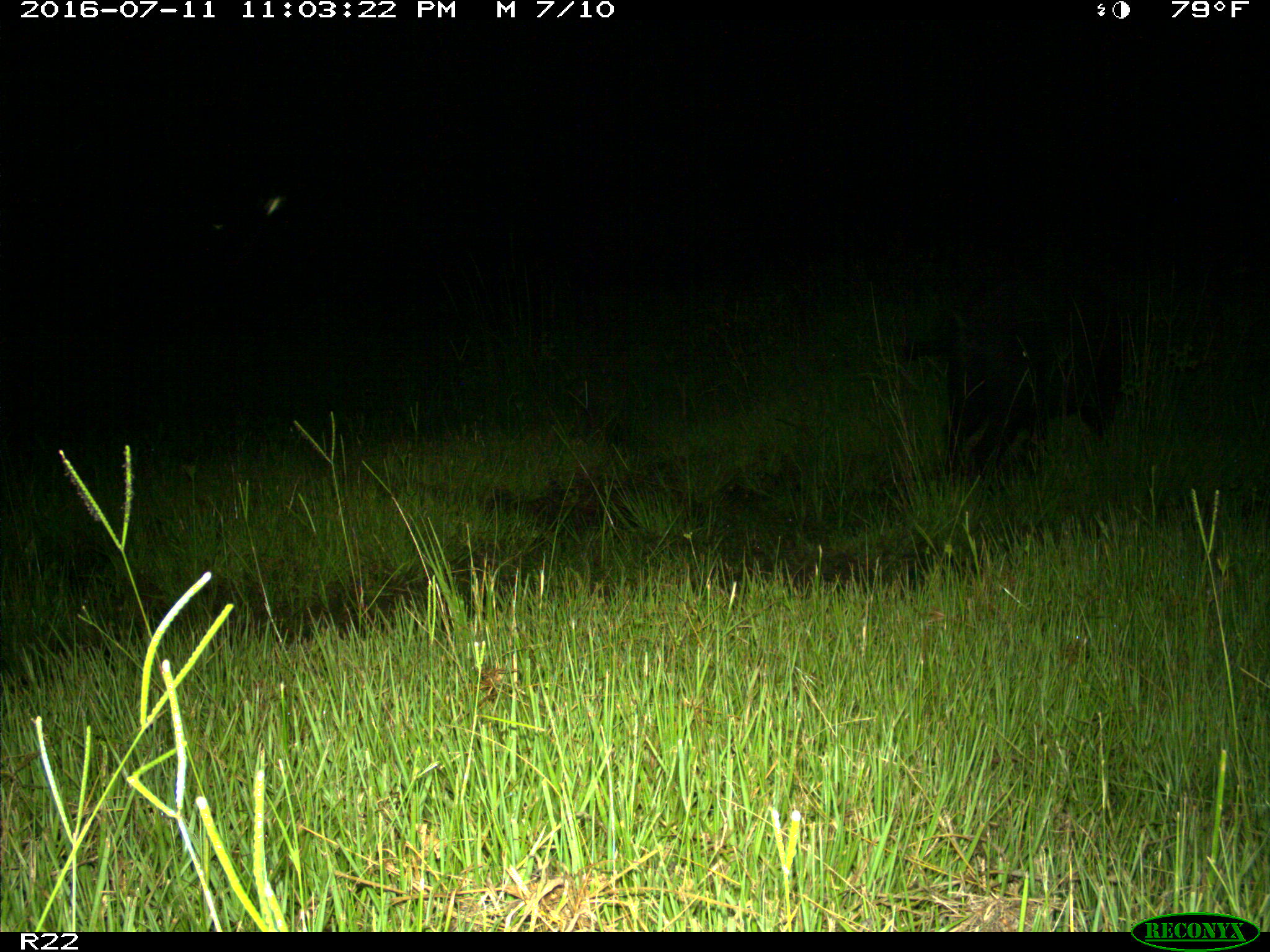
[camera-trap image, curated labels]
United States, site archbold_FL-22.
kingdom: Animalia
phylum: Chordata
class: Mammalia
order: Artiodactyla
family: Suidae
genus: Sus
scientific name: Sus scrofa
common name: wild boar